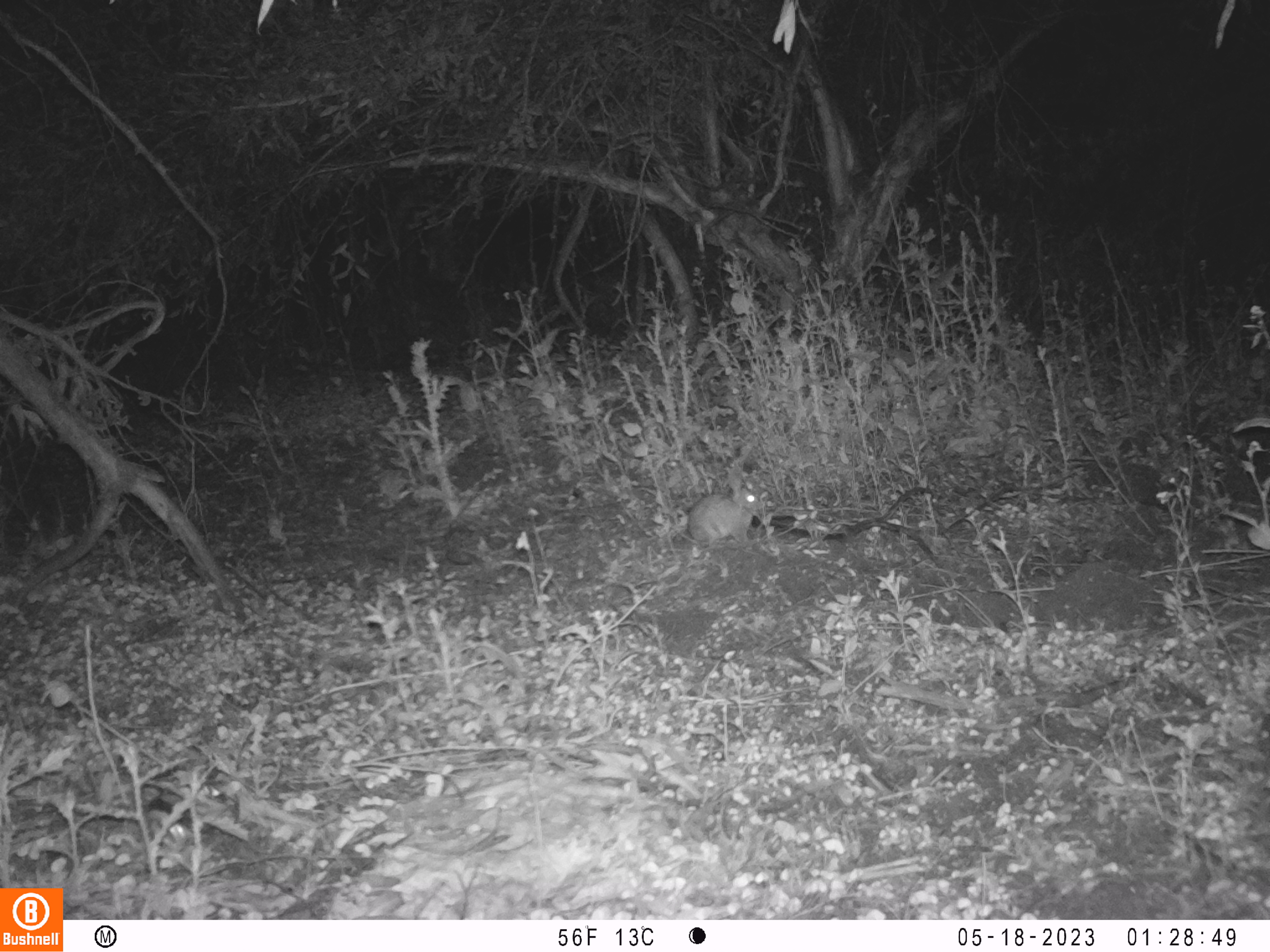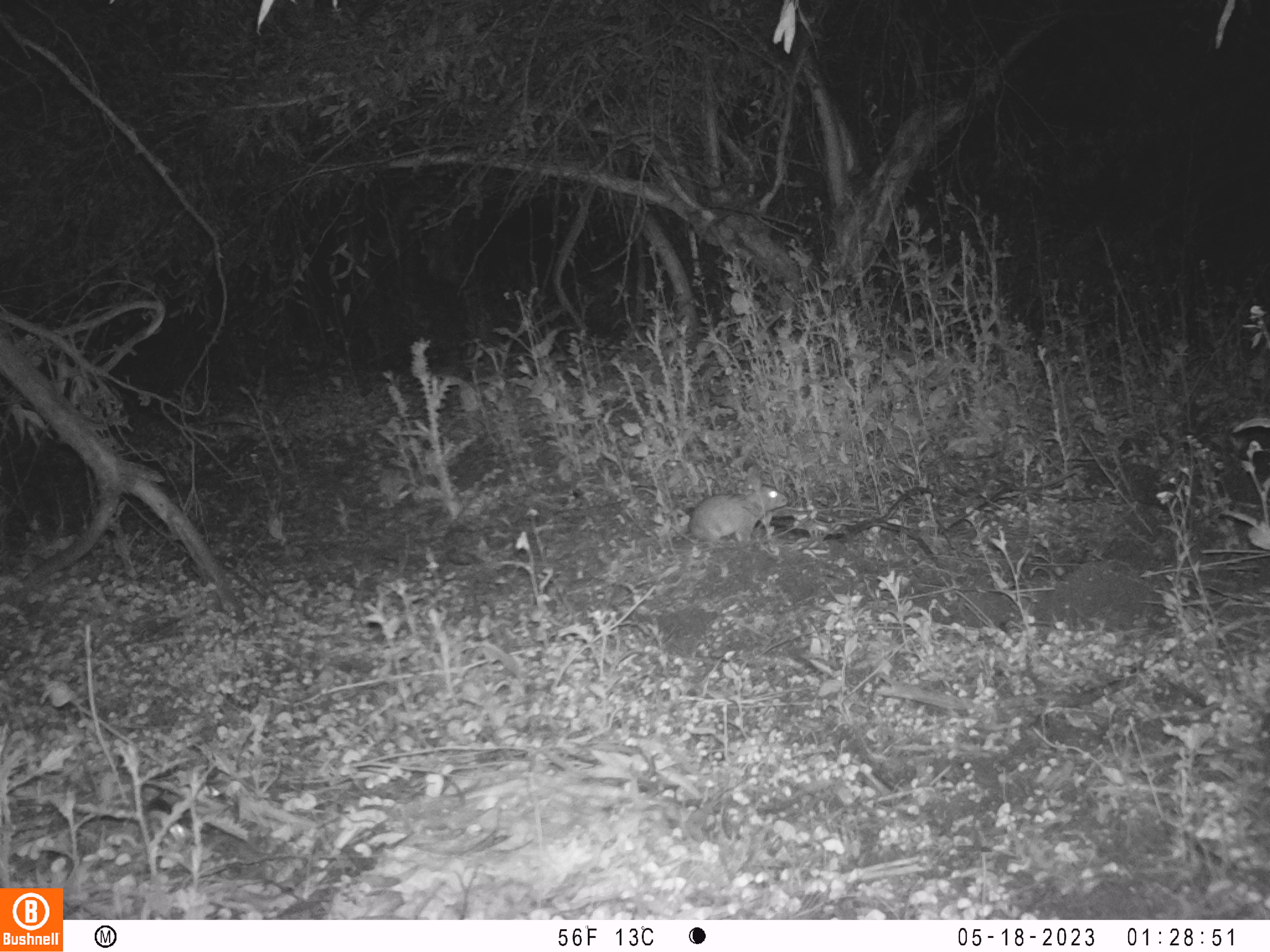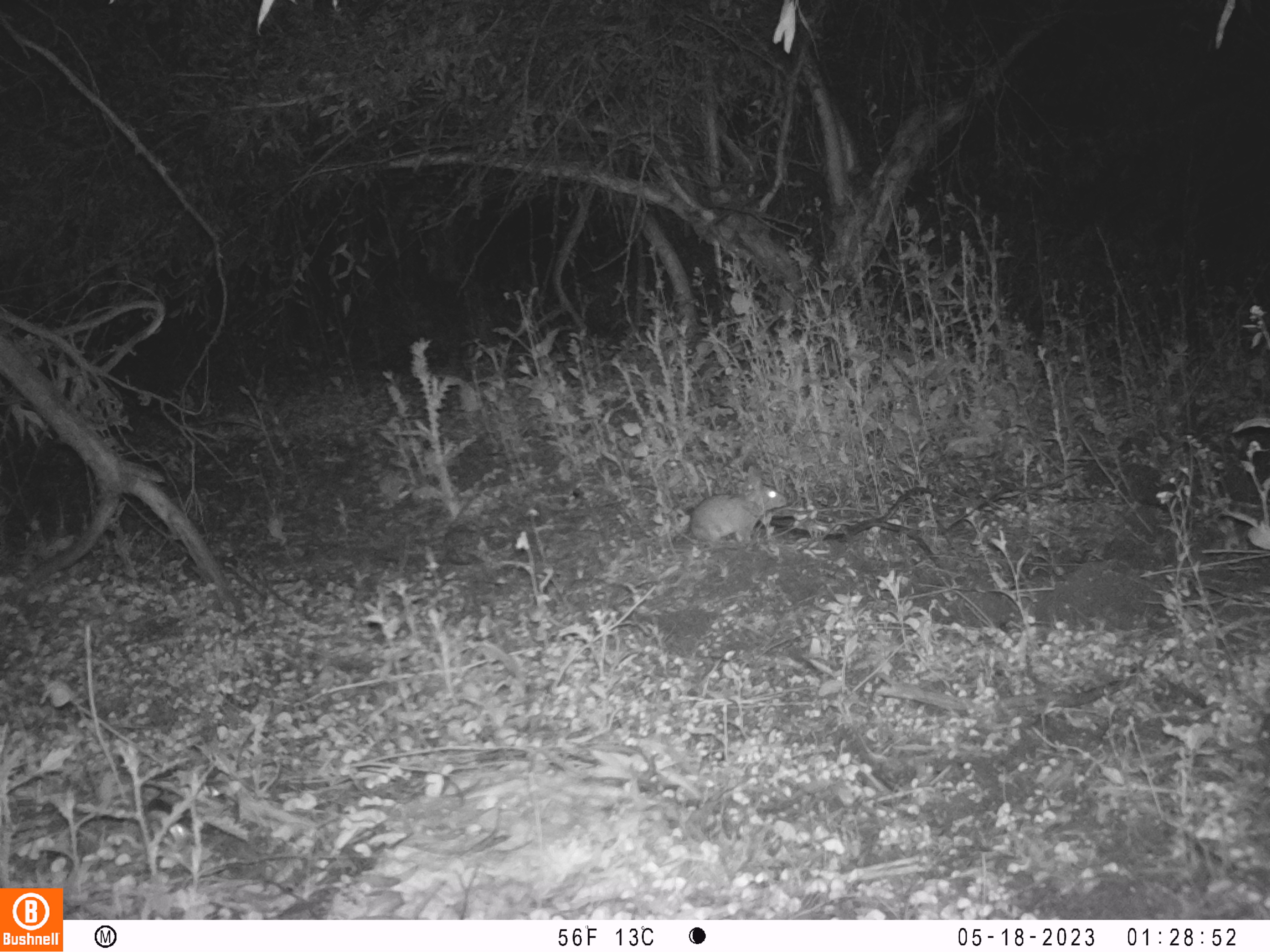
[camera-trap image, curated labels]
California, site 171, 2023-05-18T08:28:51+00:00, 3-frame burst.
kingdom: Animalia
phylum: Chordata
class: Mammalia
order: Lagomorpha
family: Leporidae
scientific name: Leporidae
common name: rabbit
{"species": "rabbit (Leporidae)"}